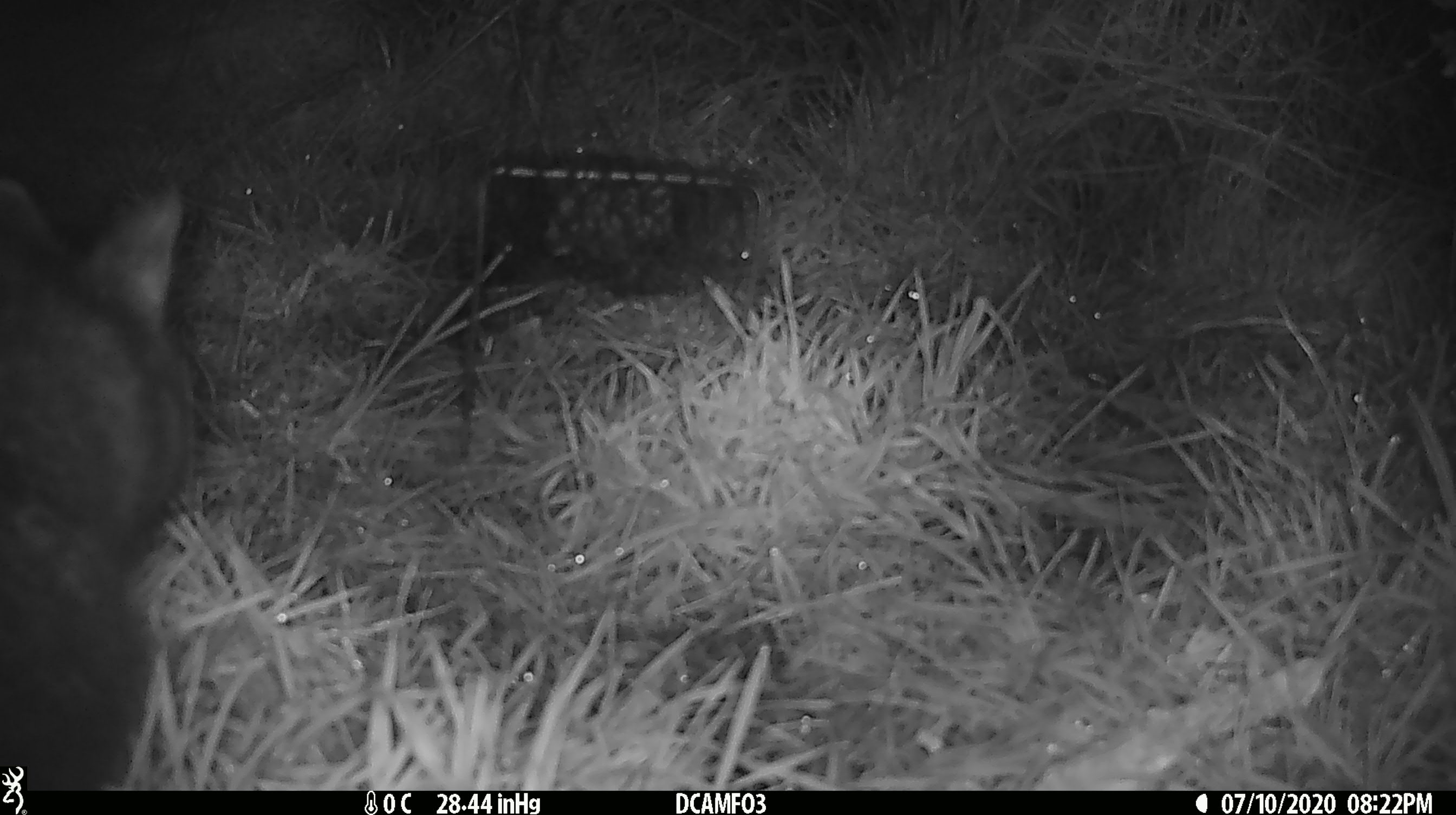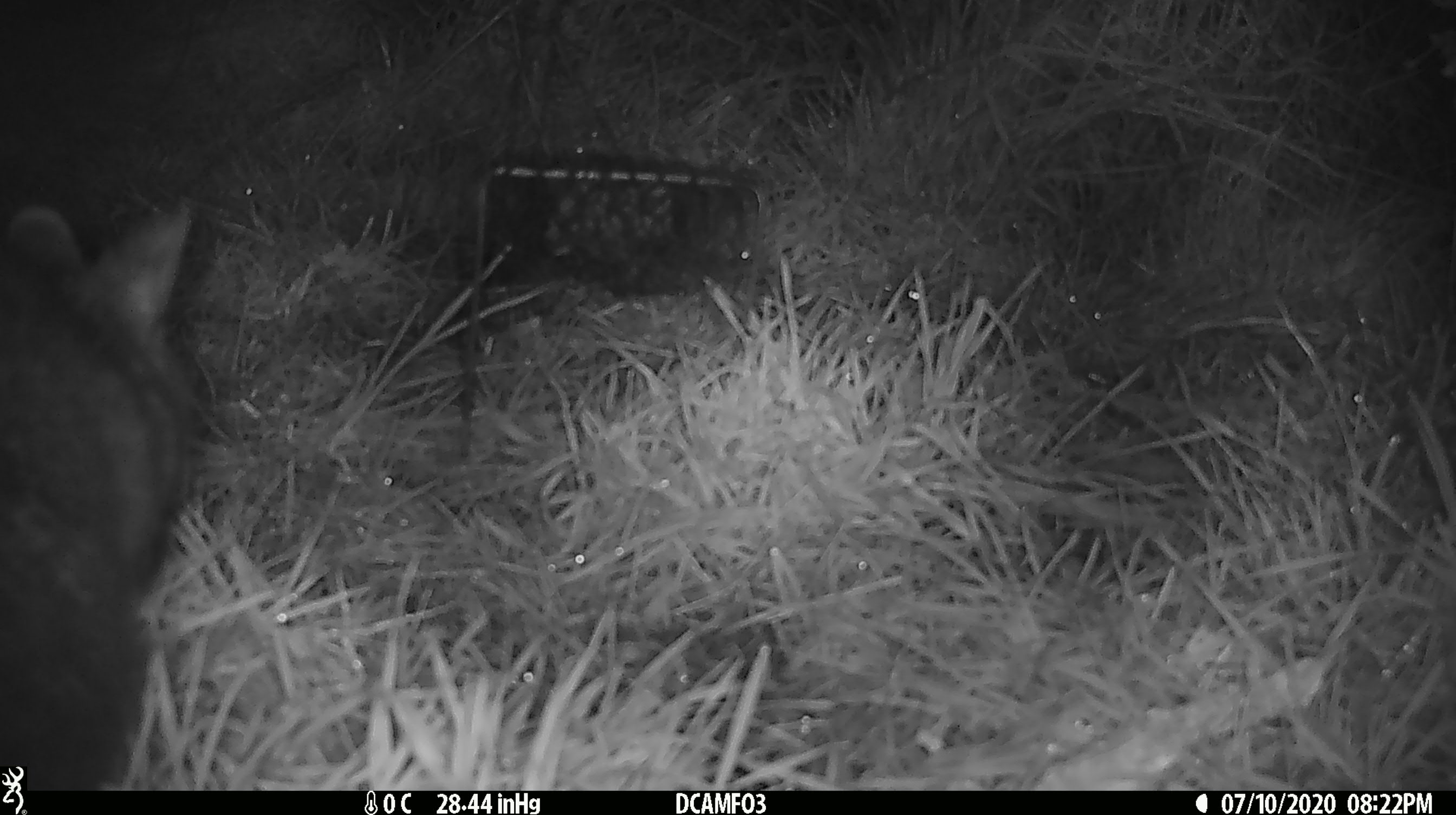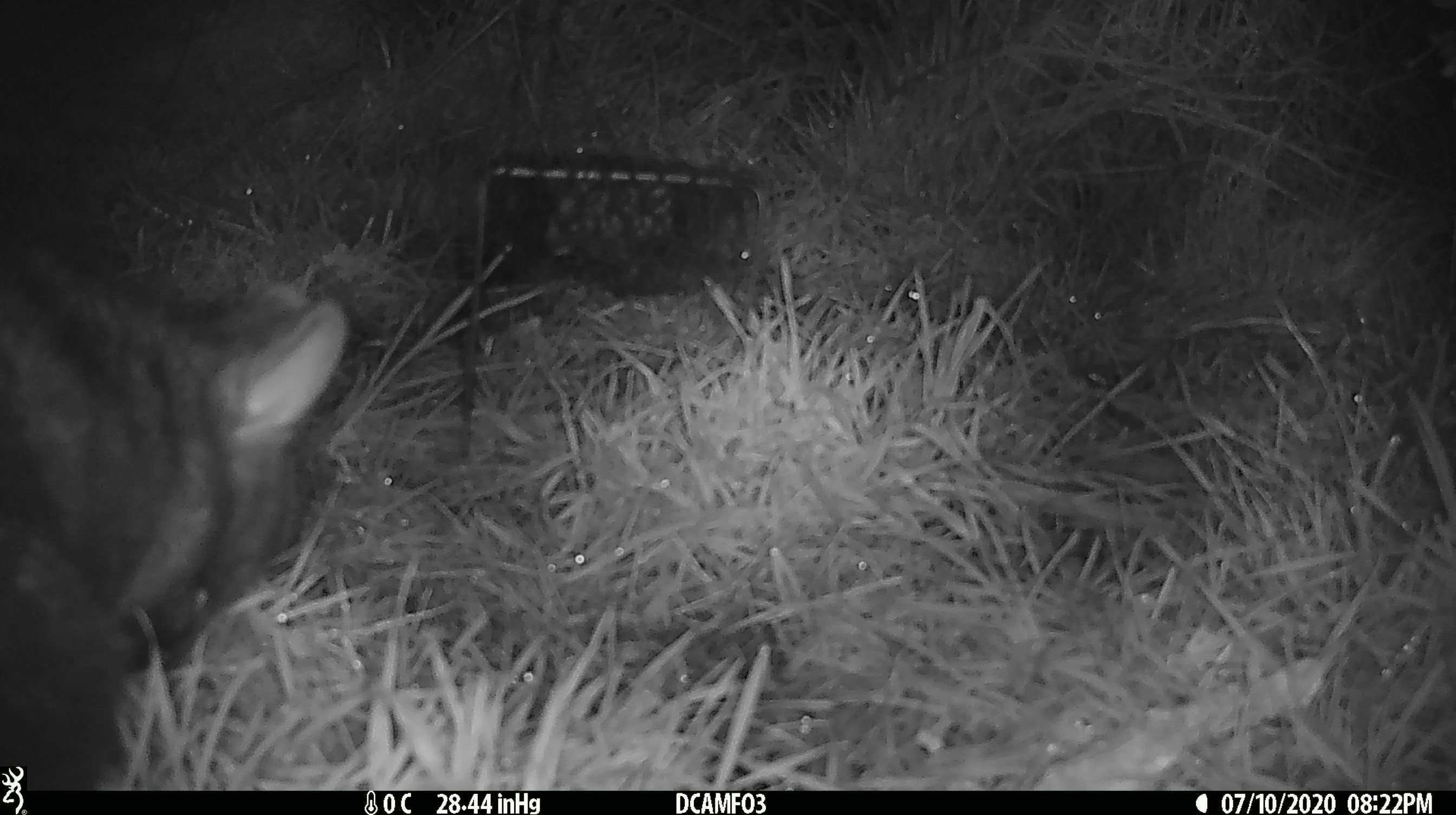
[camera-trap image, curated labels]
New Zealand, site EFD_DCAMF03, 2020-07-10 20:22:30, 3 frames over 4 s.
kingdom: Animalia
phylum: Chordata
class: Mammalia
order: Diprotodontia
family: Phalangeridae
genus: Trichosurus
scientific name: Trichosurus vulpecula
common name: common brushtail possum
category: possum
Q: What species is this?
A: Possum (common brushtail possum) (Trichosurus vulpecula).